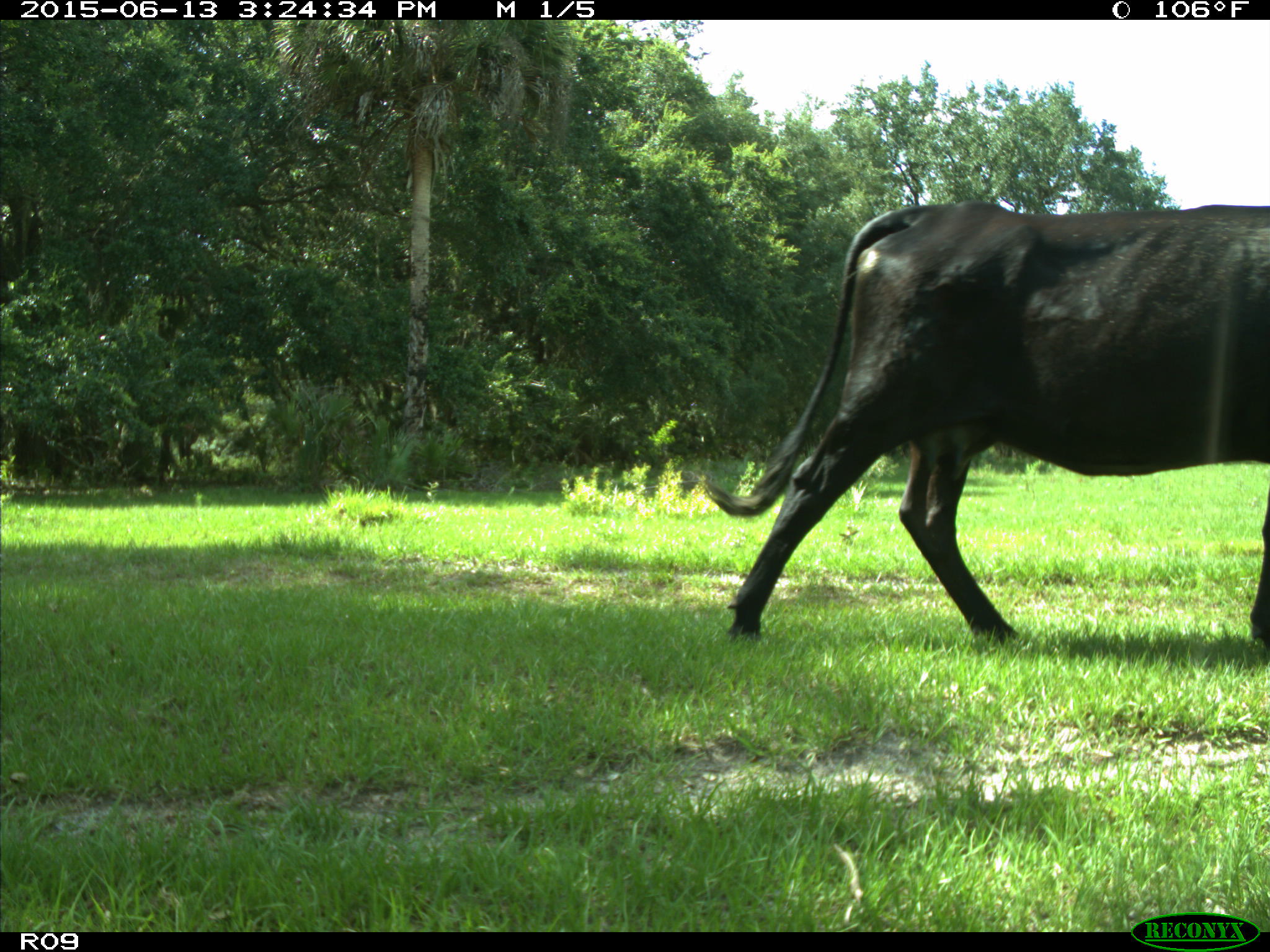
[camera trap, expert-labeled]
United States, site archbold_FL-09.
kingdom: Animalia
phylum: Chordata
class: Mammalia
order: Artiodactyla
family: Bovidae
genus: Bos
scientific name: Bos taurus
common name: domestic cow